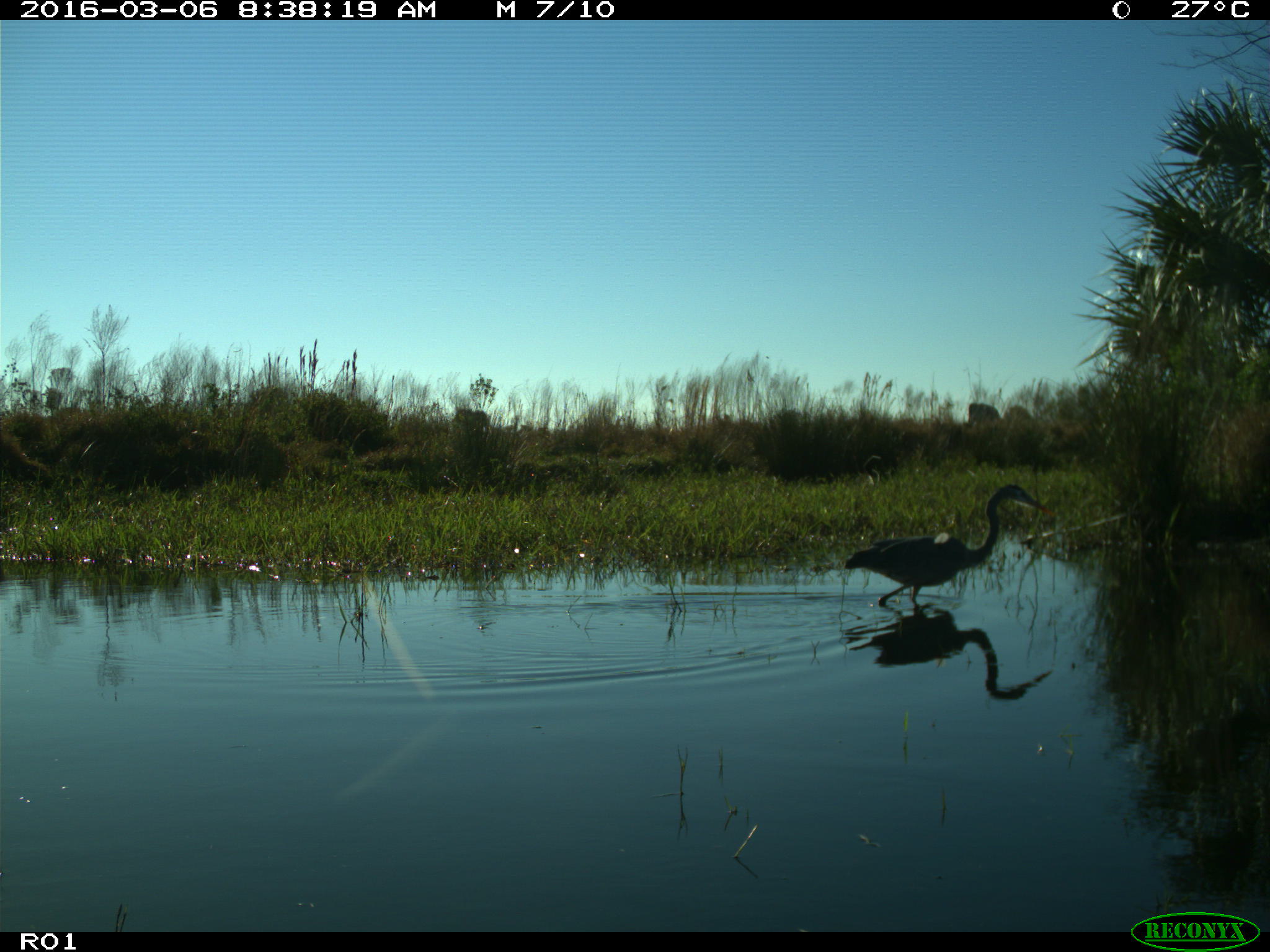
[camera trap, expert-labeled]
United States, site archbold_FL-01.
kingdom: Animalia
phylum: Chordata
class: Aves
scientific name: Aves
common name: birds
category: unidentified bird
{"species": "unidentified bird (birds) (Aves)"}